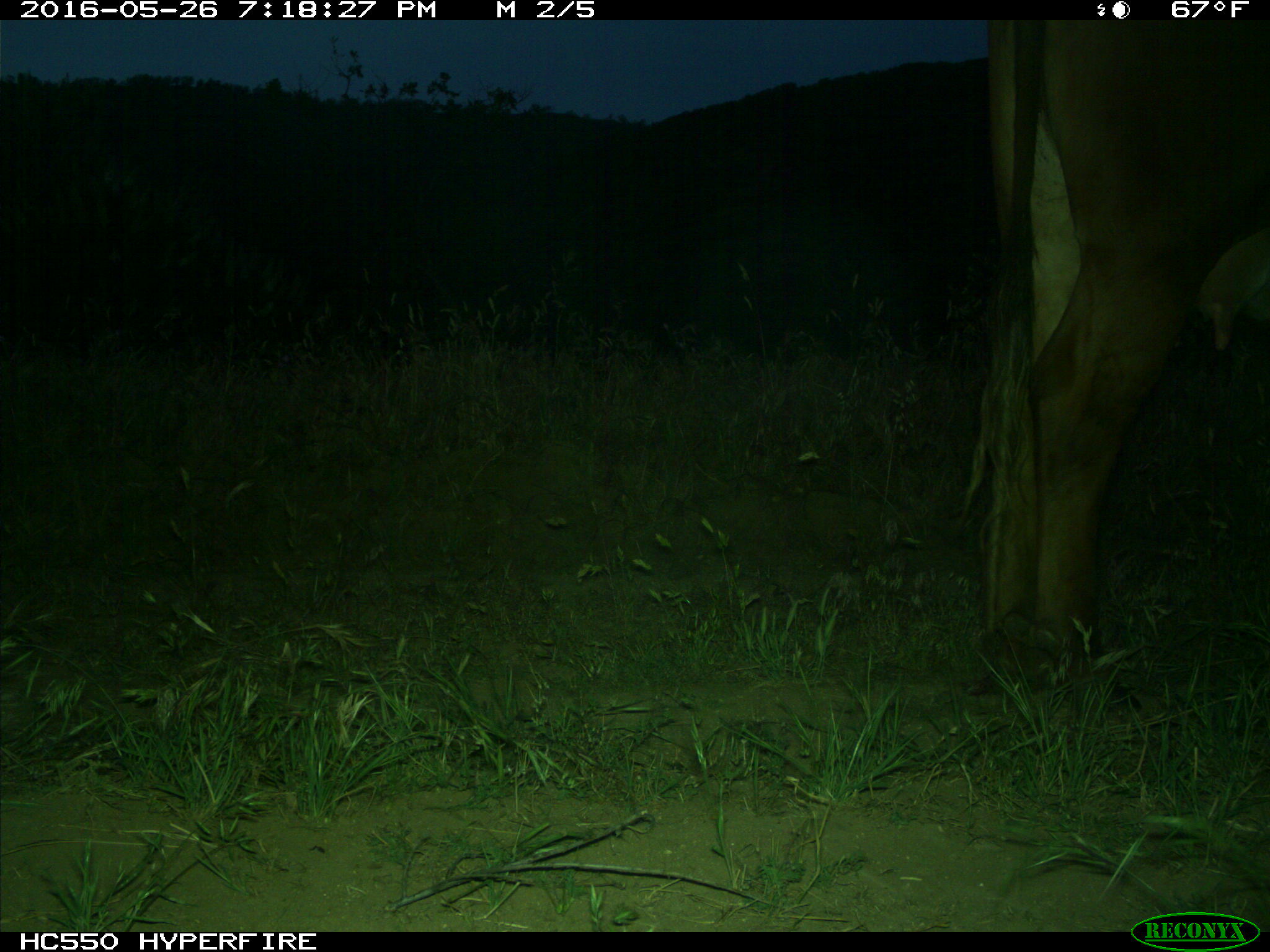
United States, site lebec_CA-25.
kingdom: Animalia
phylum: Chordata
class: Mammalia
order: Artiodactyla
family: Bovidae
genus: Bos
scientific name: Bos taurus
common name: domestic cow